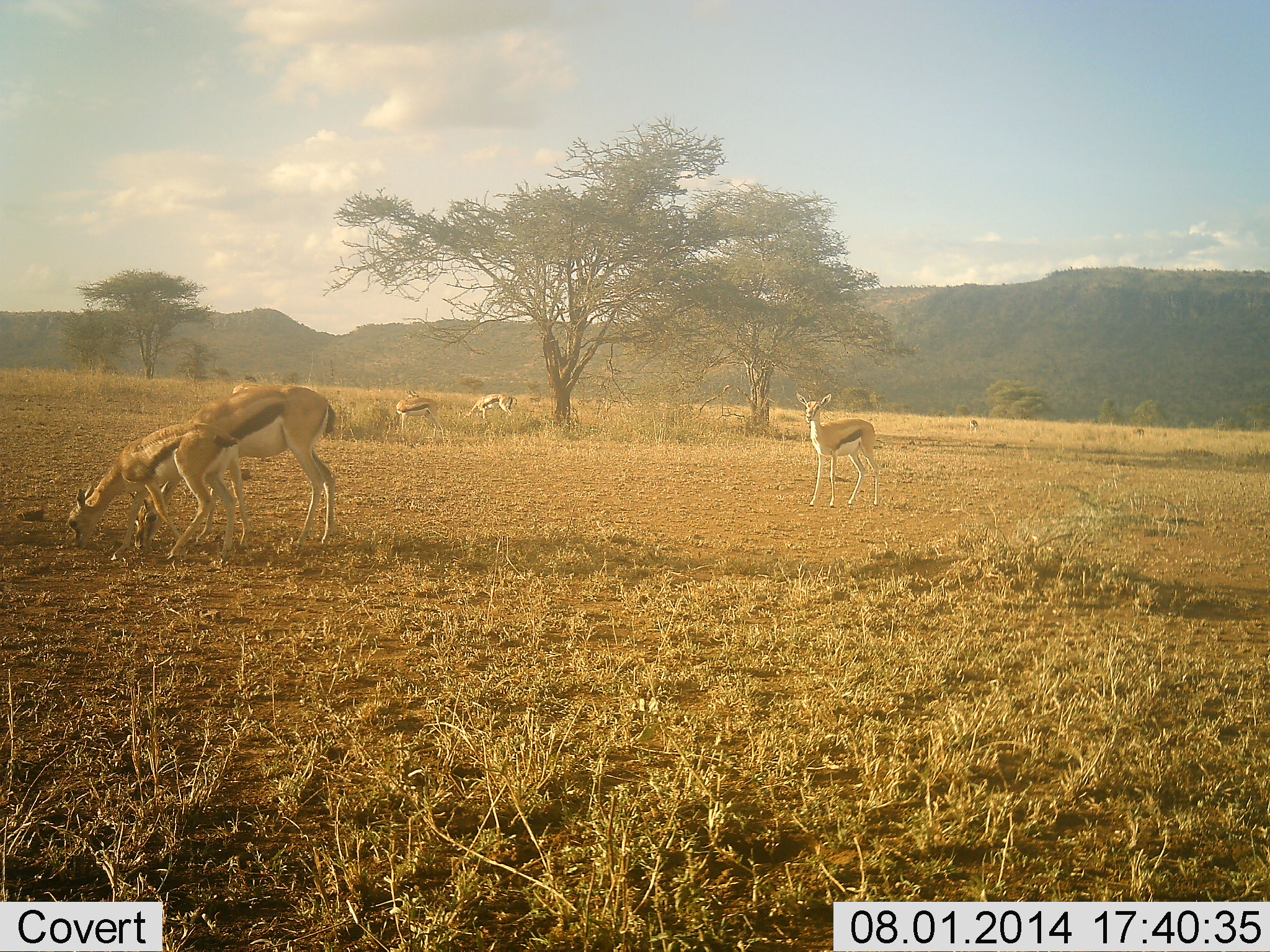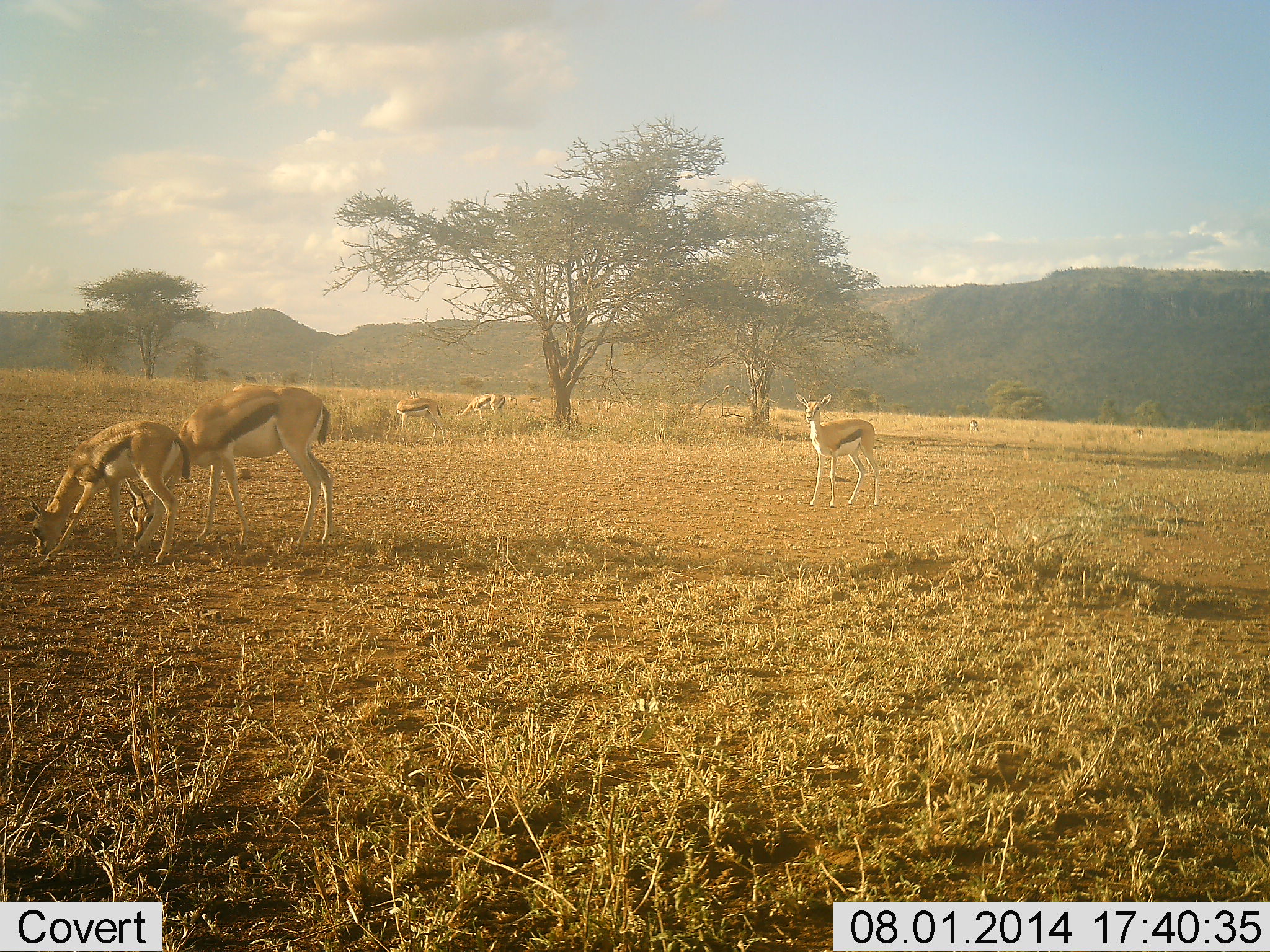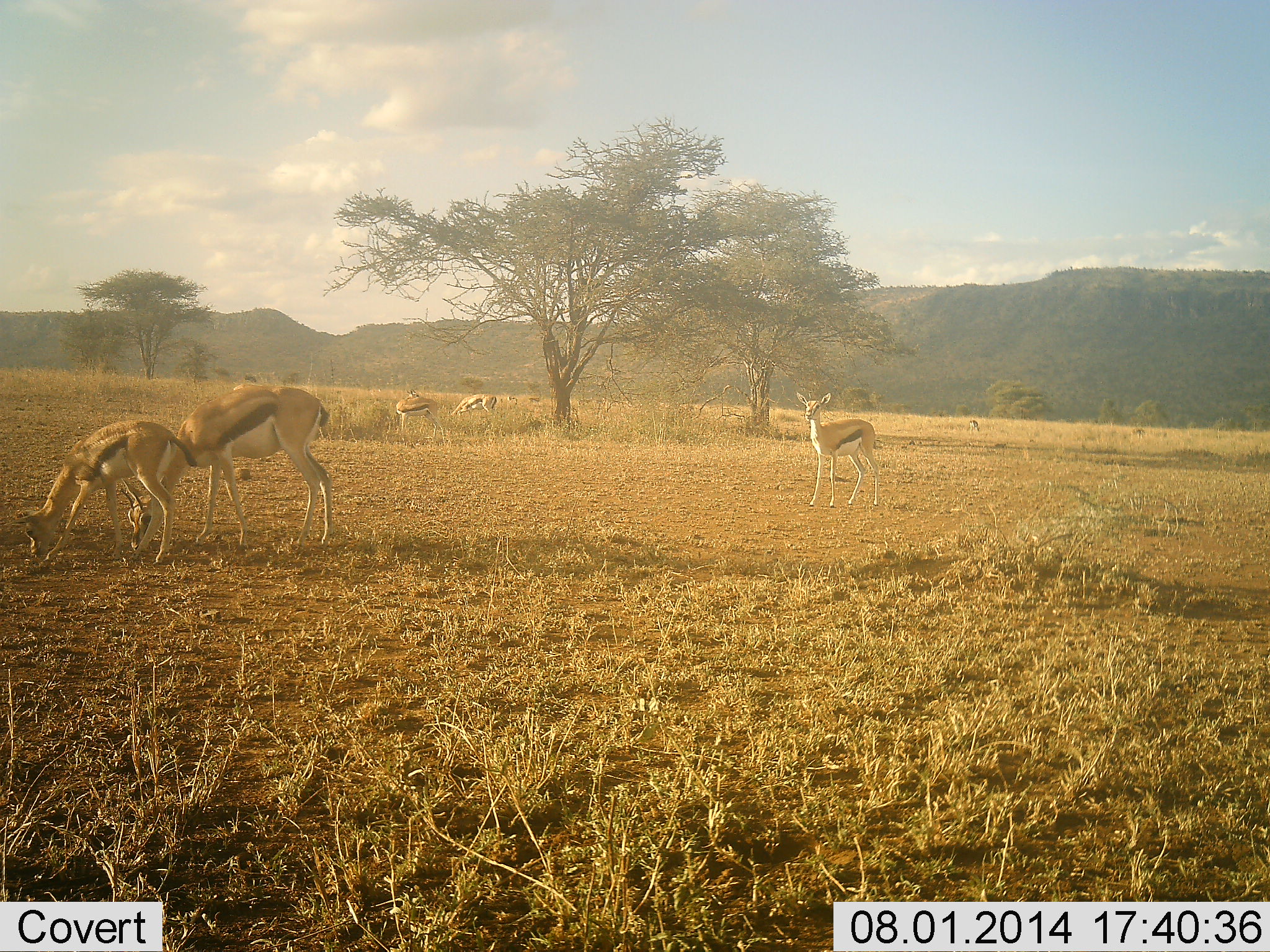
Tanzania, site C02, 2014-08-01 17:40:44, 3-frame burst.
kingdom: Animalia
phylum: Chordata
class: Mammalia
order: Artiodactyla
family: Bovidae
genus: Eudorcas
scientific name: Eudorcas thomsonii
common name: thomson's gazelle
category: gazellethomsons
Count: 6.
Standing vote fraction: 70%.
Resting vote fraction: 10%.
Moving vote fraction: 50%.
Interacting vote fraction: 0%.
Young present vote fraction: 30%.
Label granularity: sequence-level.